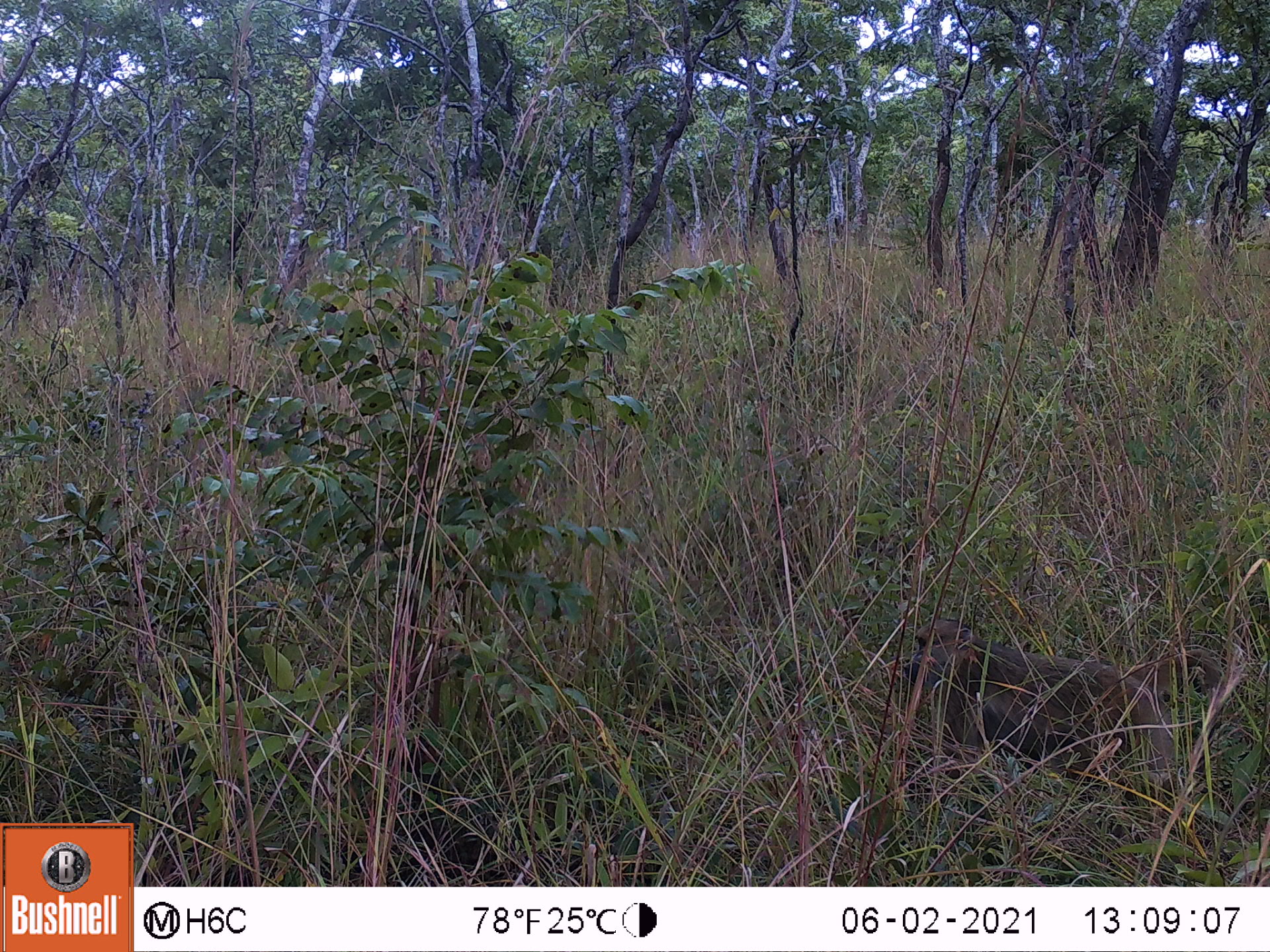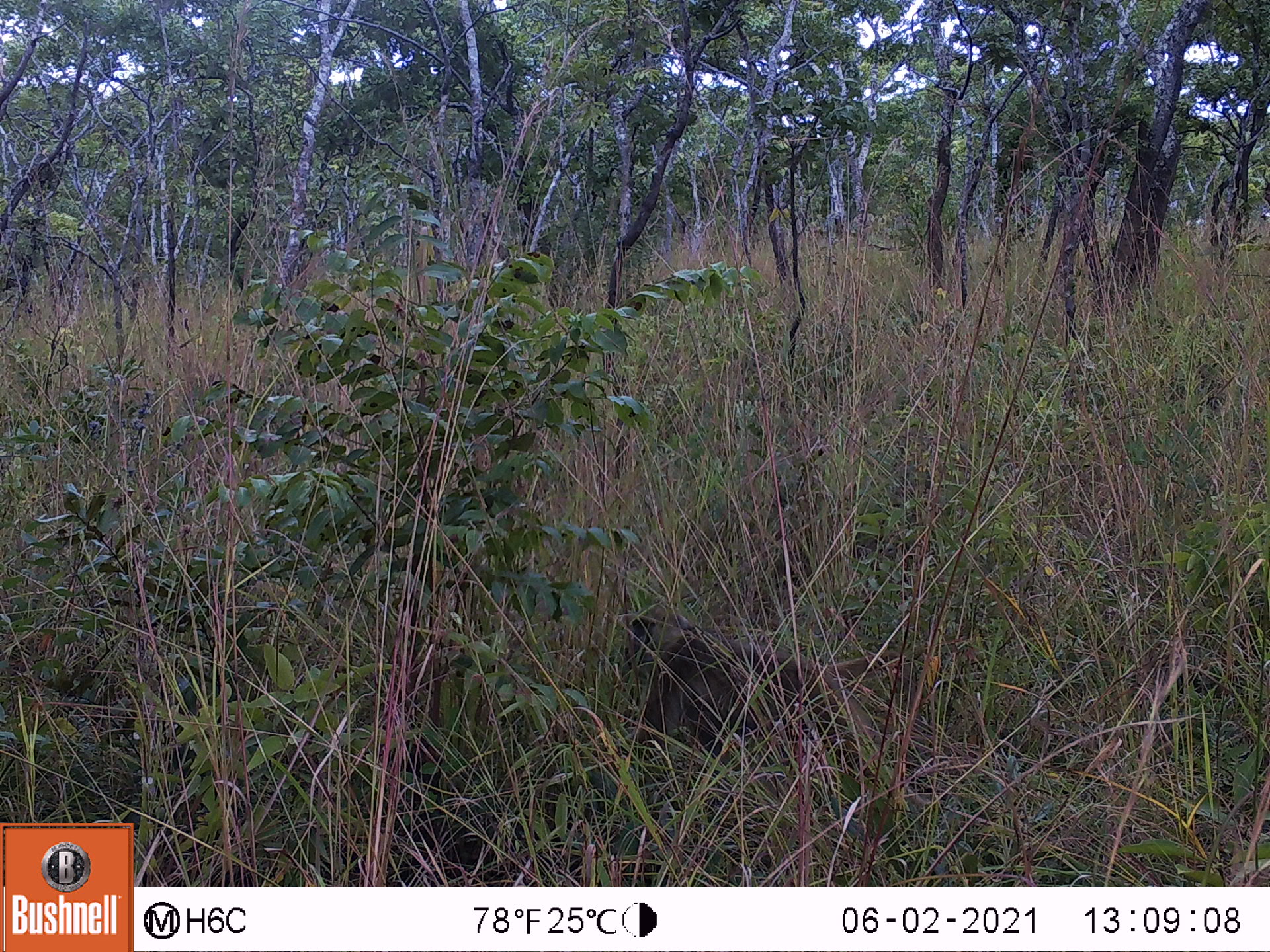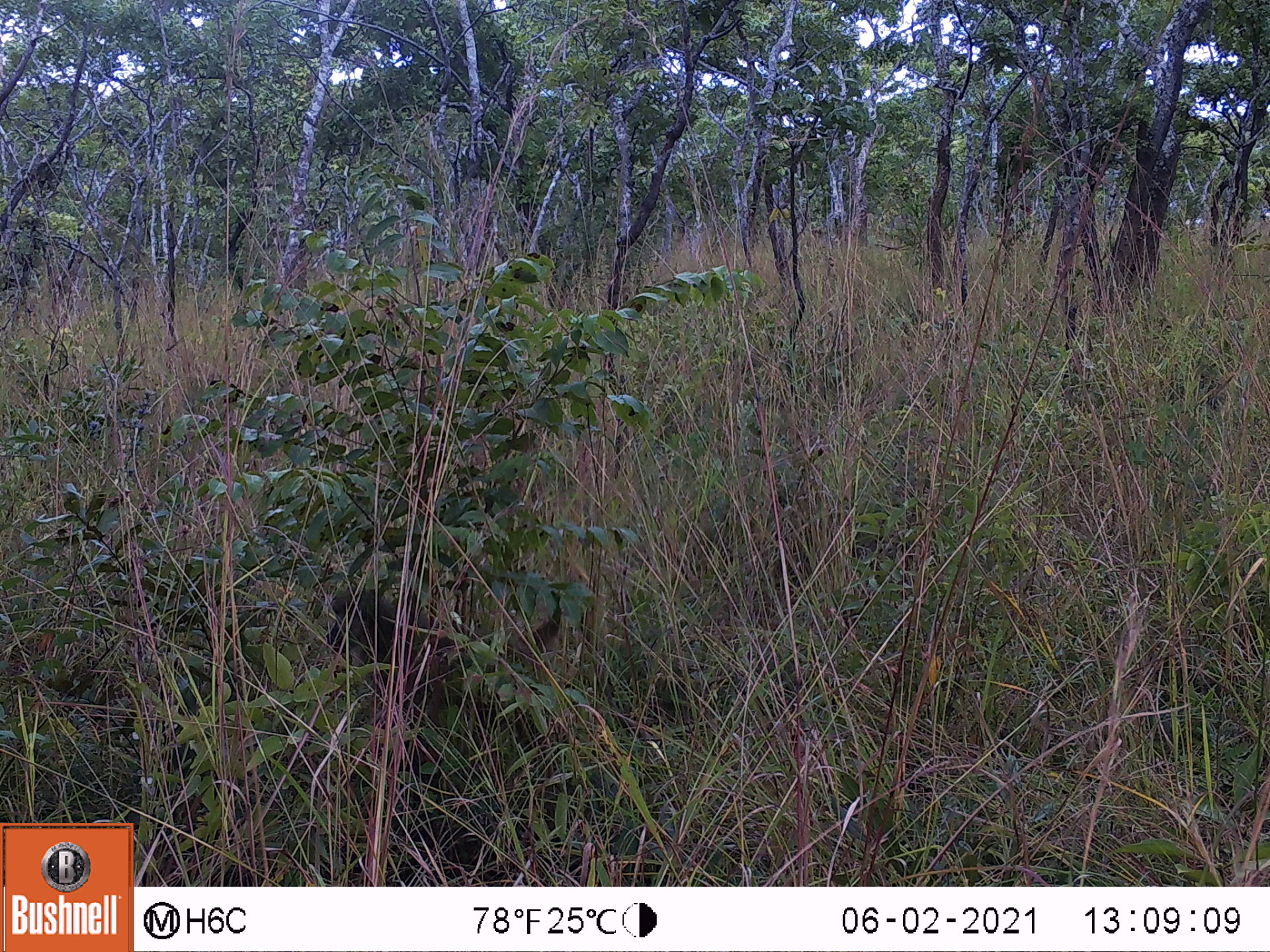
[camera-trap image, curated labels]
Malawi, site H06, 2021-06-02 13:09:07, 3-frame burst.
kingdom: Animalia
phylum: Chordata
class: Mammalia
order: Primates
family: Cercopithecidae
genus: Papio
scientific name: Papio cynocephalus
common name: yellow baboon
Yellow baboon (Papio cynocephalus), count 1.